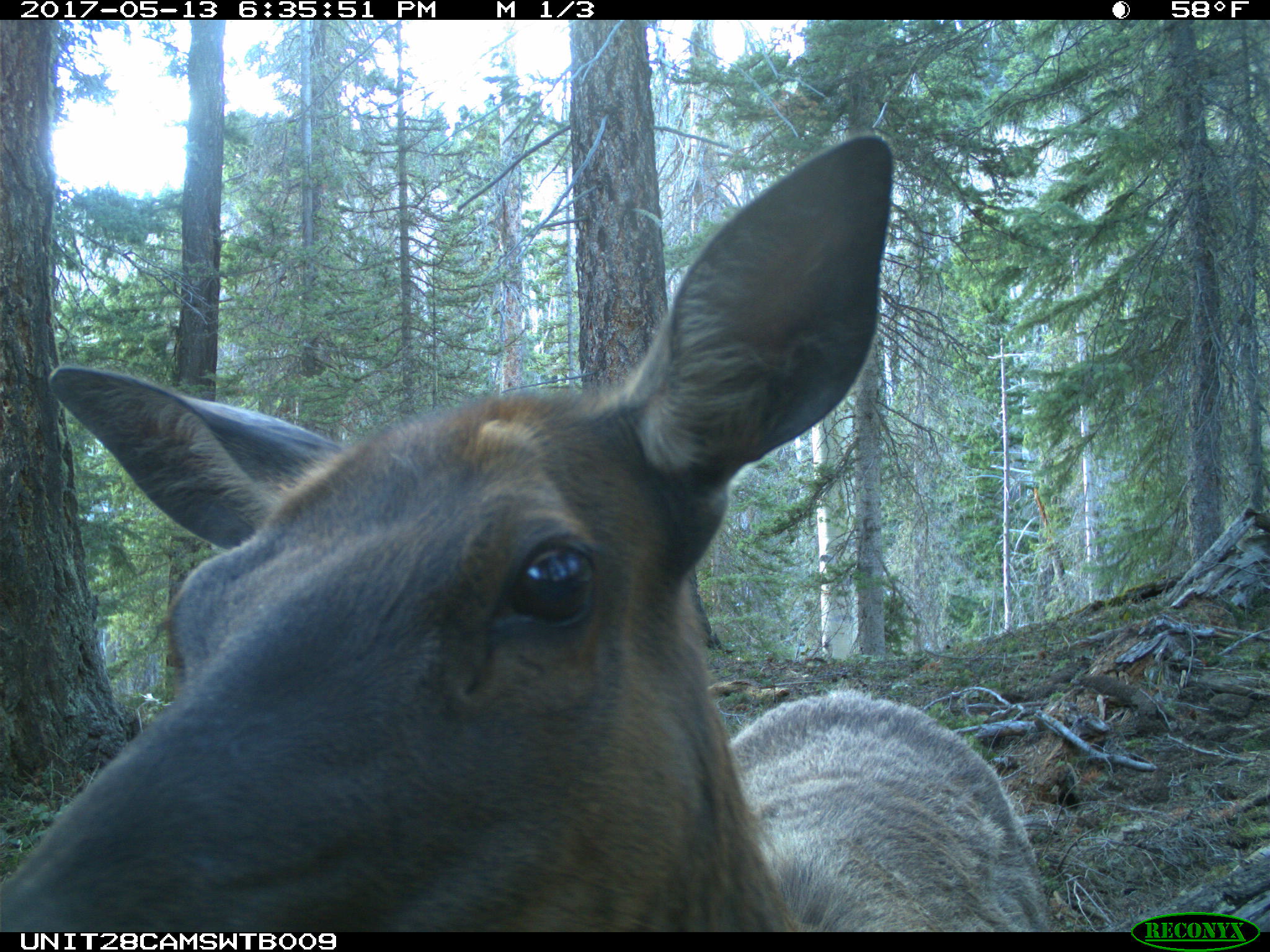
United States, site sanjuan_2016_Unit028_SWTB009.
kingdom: Animalia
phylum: Chordata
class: Mammalia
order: Artiodactyla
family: Cervidae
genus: Cervus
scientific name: Cervus elaphus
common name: red deer